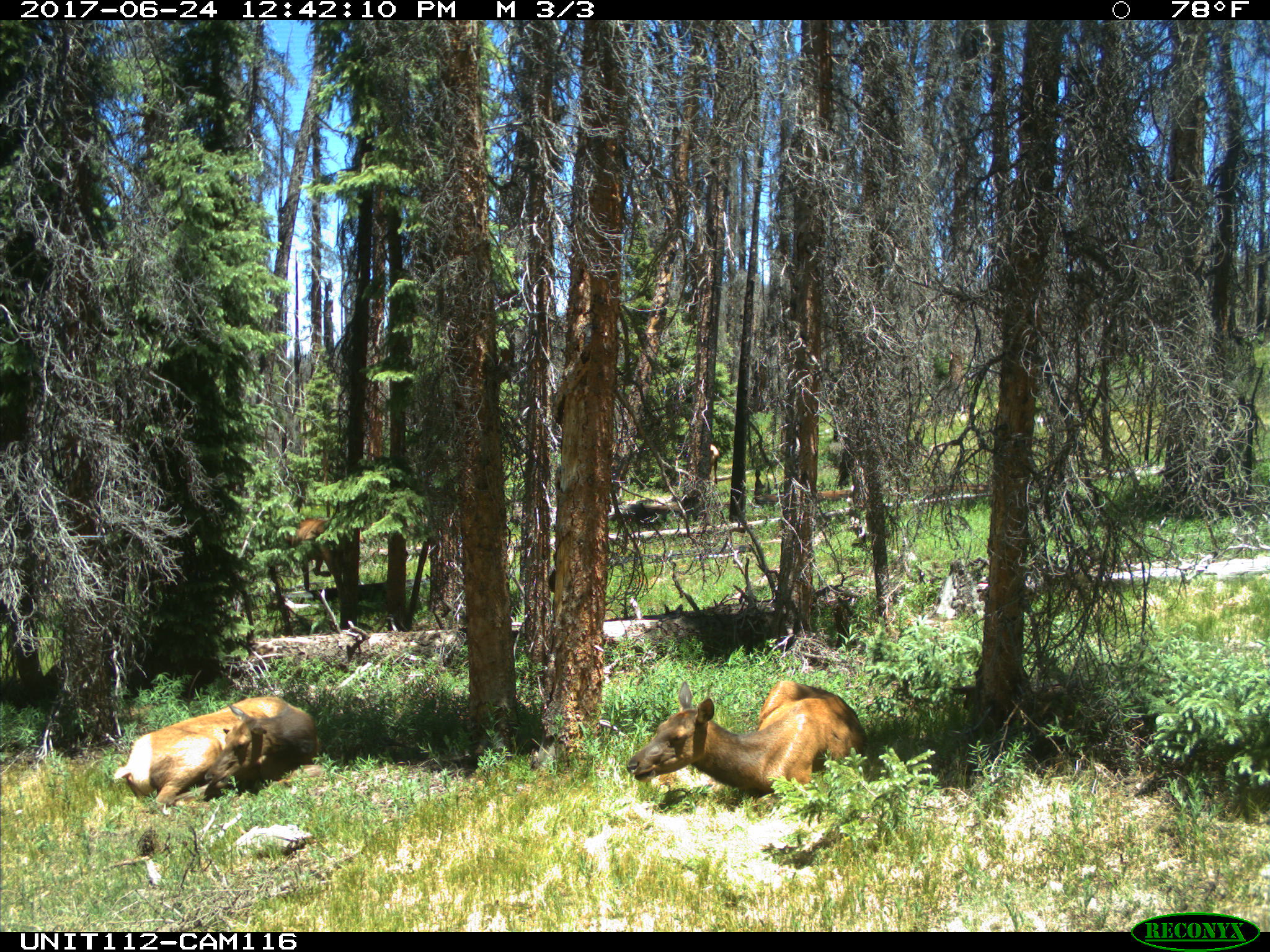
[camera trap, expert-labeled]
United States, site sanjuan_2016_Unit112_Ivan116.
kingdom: Animalia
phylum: Chordata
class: Mammalia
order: Artiodactyla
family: Cervidae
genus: Cervus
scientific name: Cervus elaphus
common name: red deer